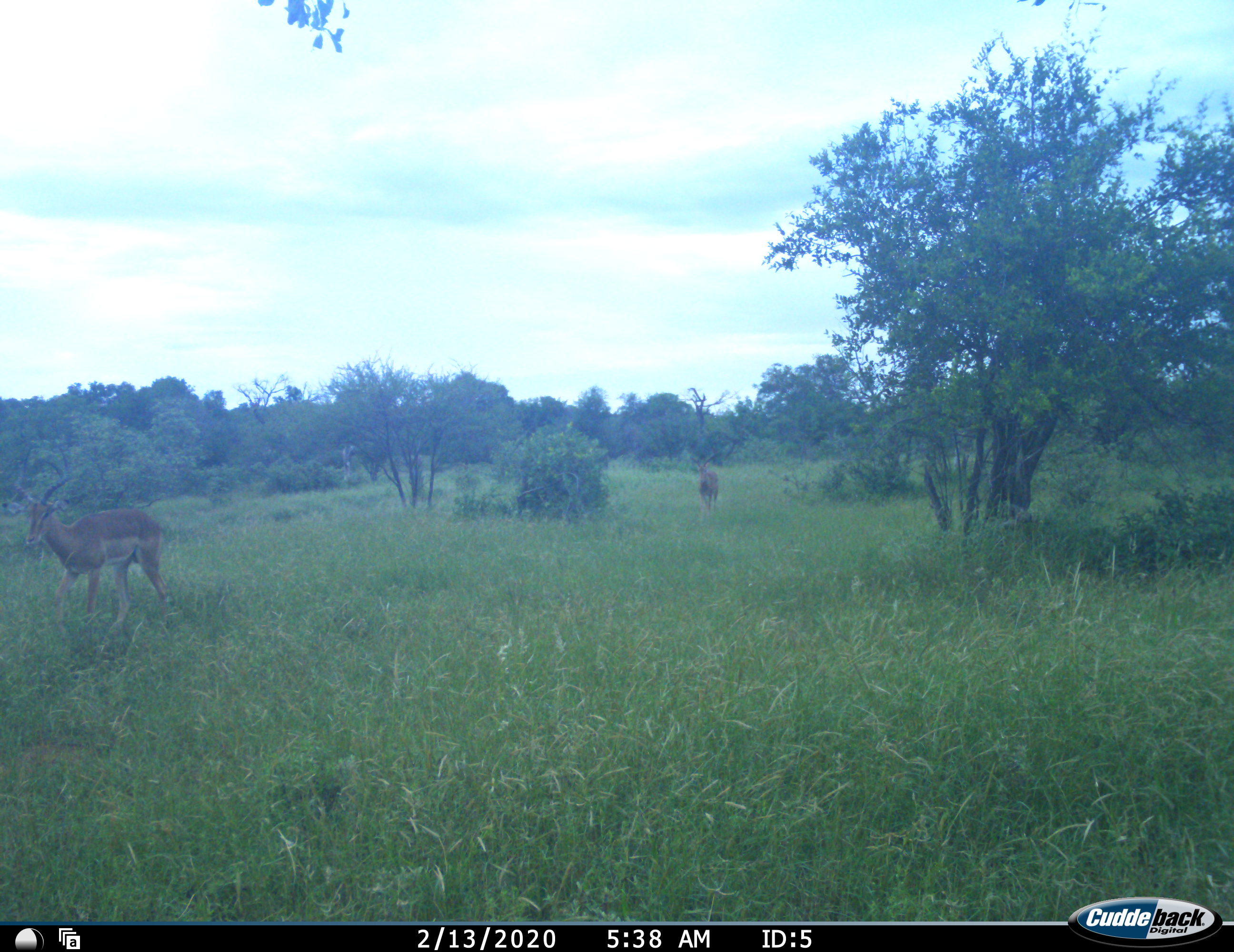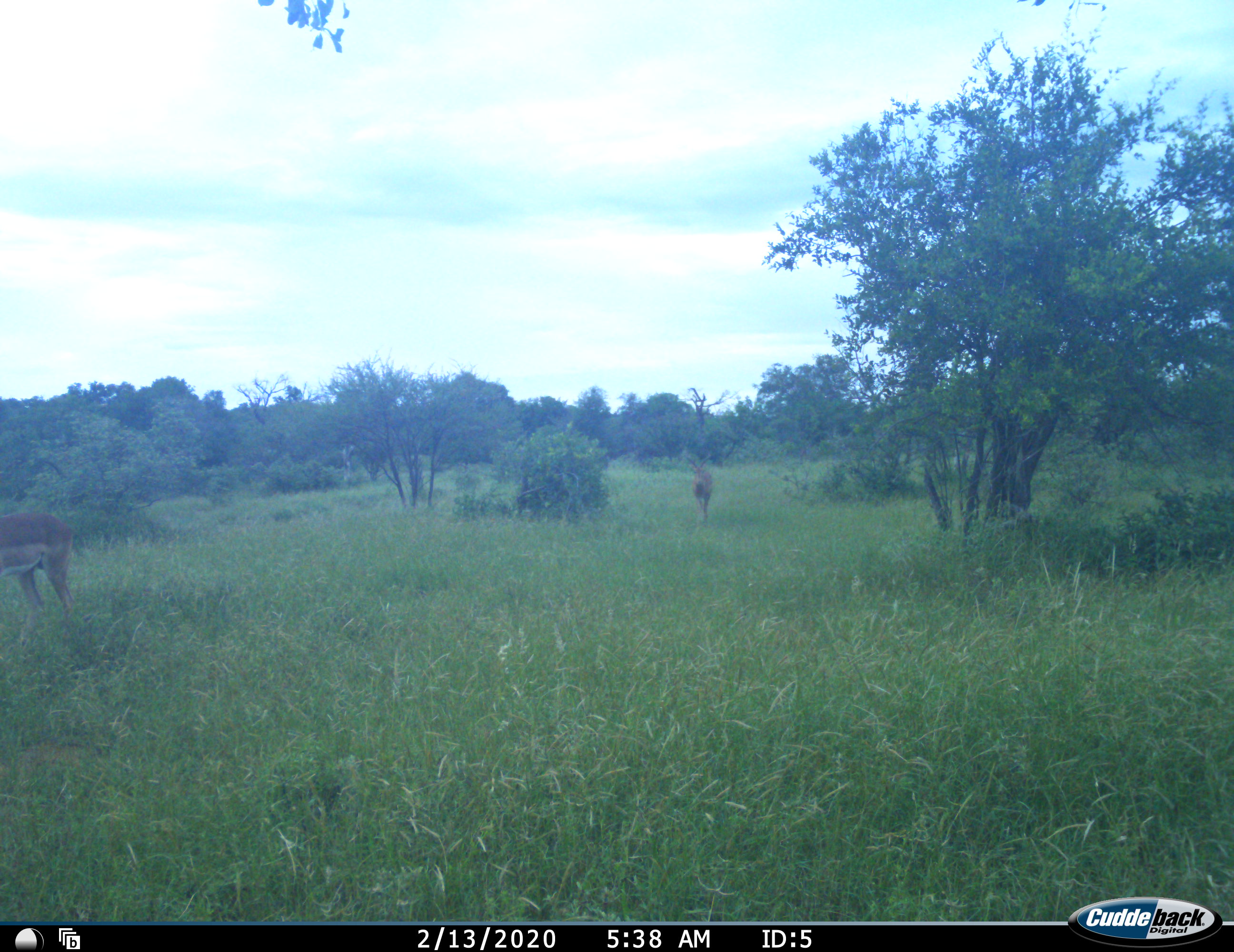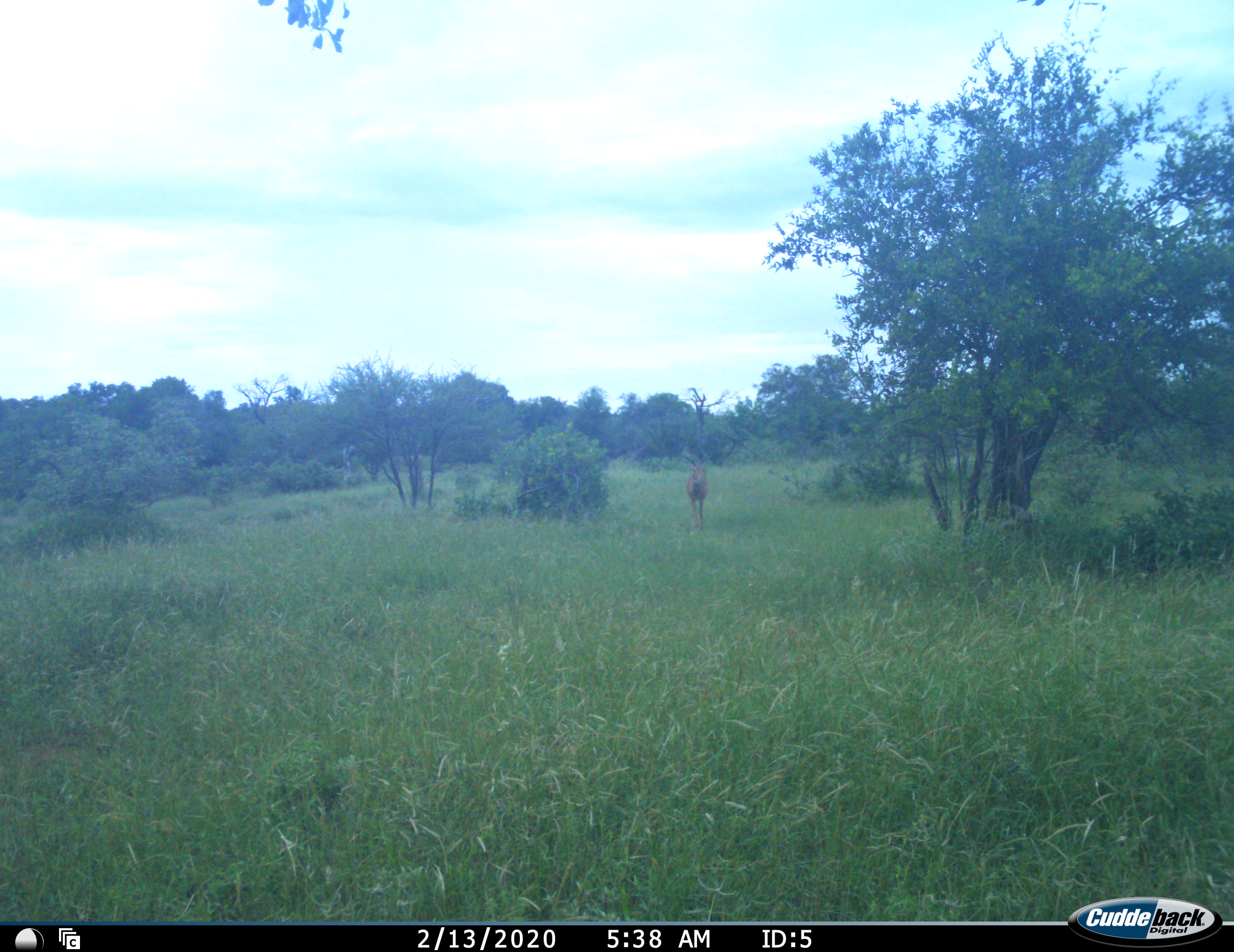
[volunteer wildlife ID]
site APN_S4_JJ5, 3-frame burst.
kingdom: Animalia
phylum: Chordata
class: Mammalia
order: Artiodactyla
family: Bovidae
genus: Aepyceros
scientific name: Aepyceros melampus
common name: impala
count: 2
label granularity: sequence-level